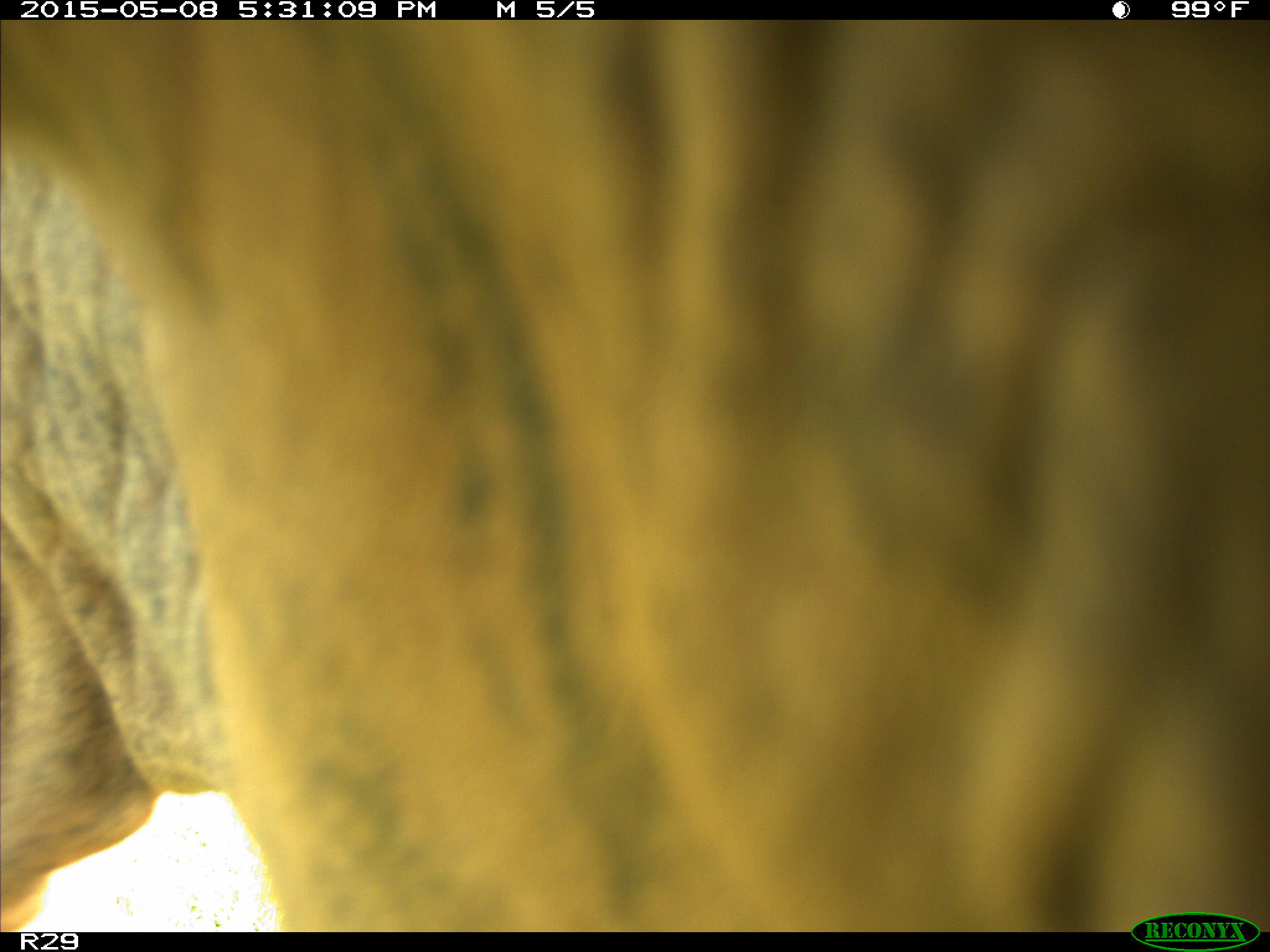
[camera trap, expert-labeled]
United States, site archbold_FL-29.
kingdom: Animalia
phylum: Chordata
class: Mammalia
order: Artiodactyla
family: Bovidae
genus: Bos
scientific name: Bos taurus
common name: domestic cow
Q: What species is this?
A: Bos taurus (domestic cow).